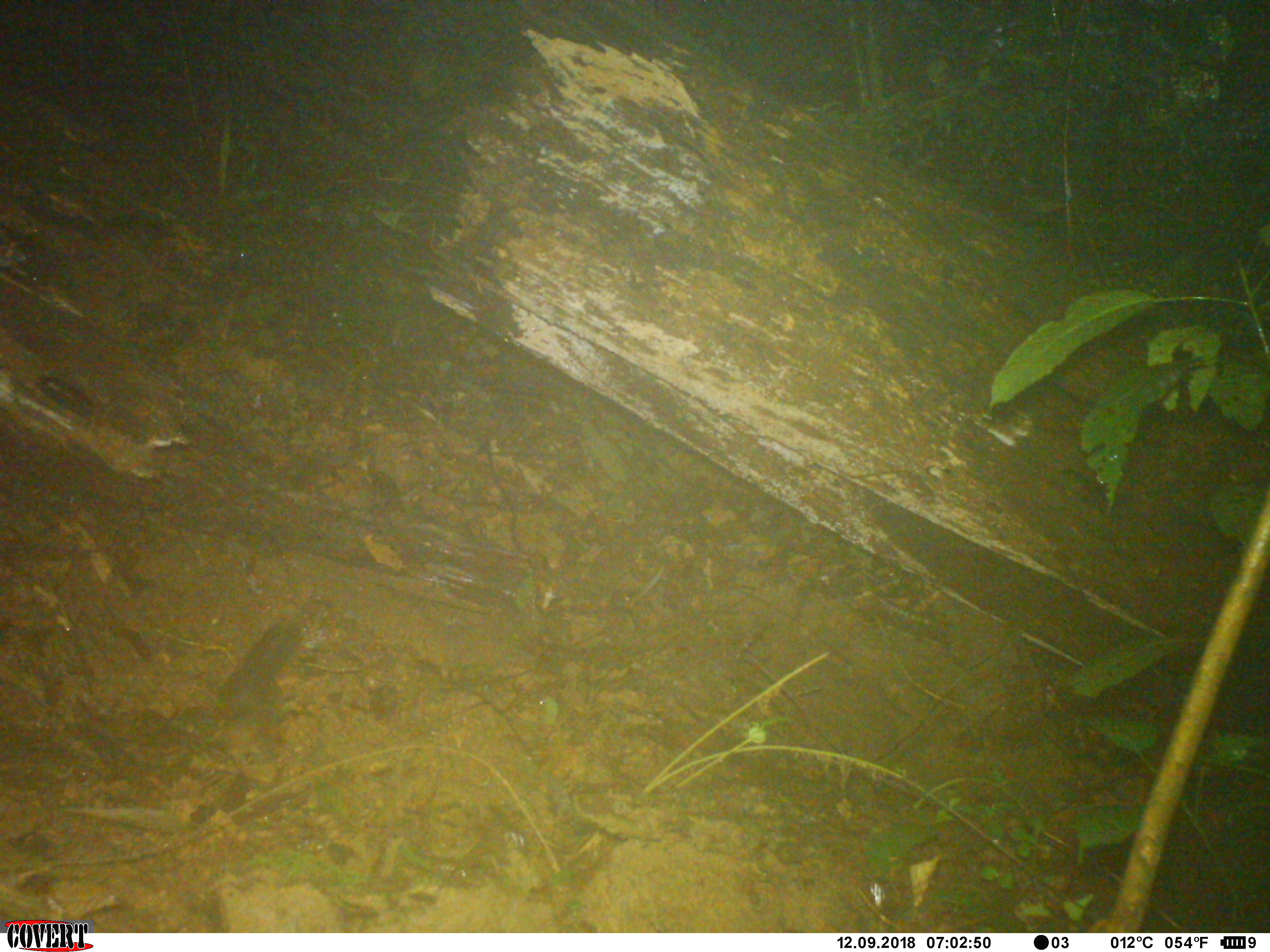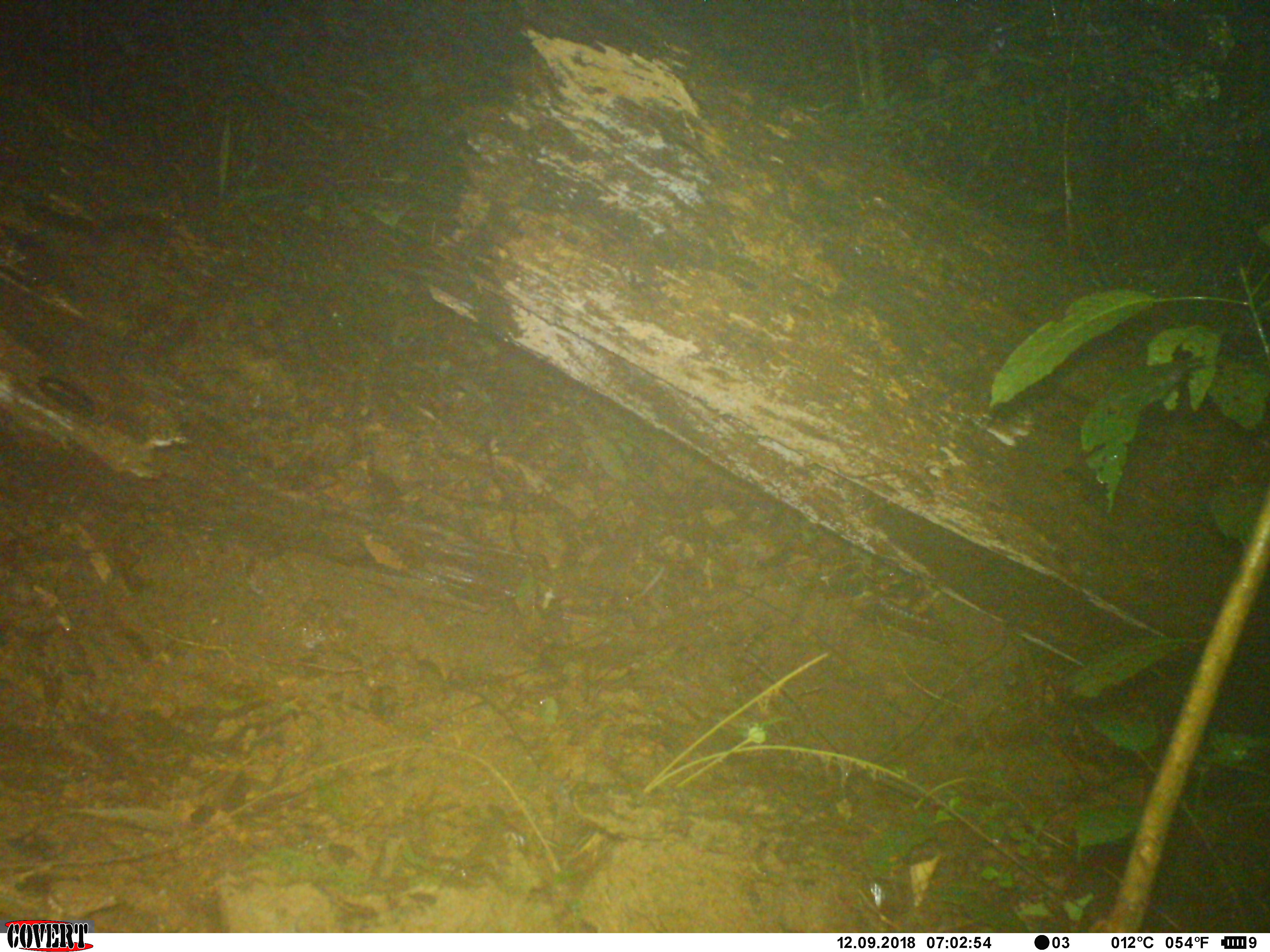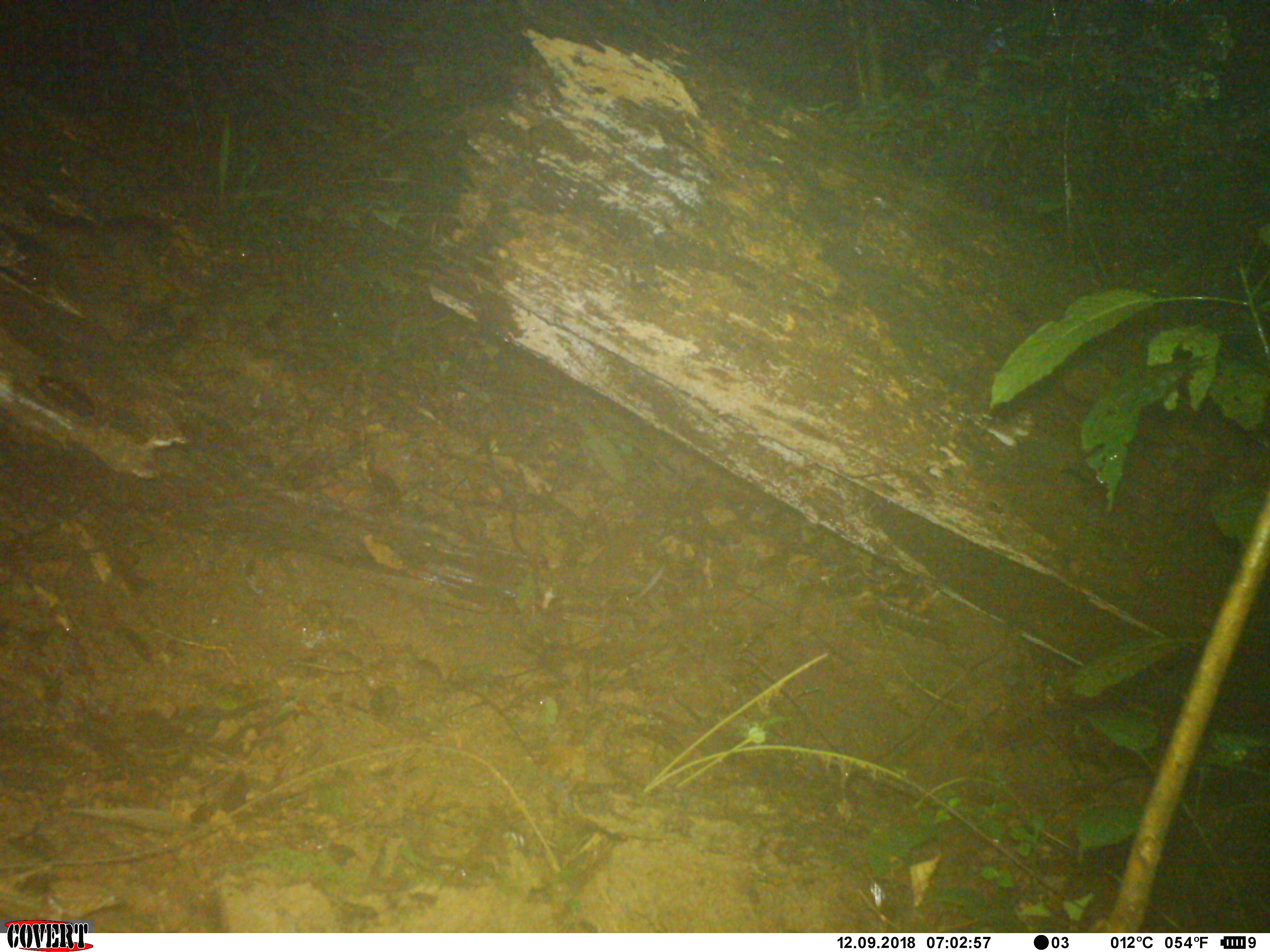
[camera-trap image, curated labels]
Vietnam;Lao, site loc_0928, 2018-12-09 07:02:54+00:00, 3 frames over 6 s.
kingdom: Animalia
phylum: Chordata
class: Mammalia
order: Rodentia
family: Sciuridae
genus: Dremomys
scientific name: Dremomys rufigenis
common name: red-cheeked squirrel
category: red cheeked squirrel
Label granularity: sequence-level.